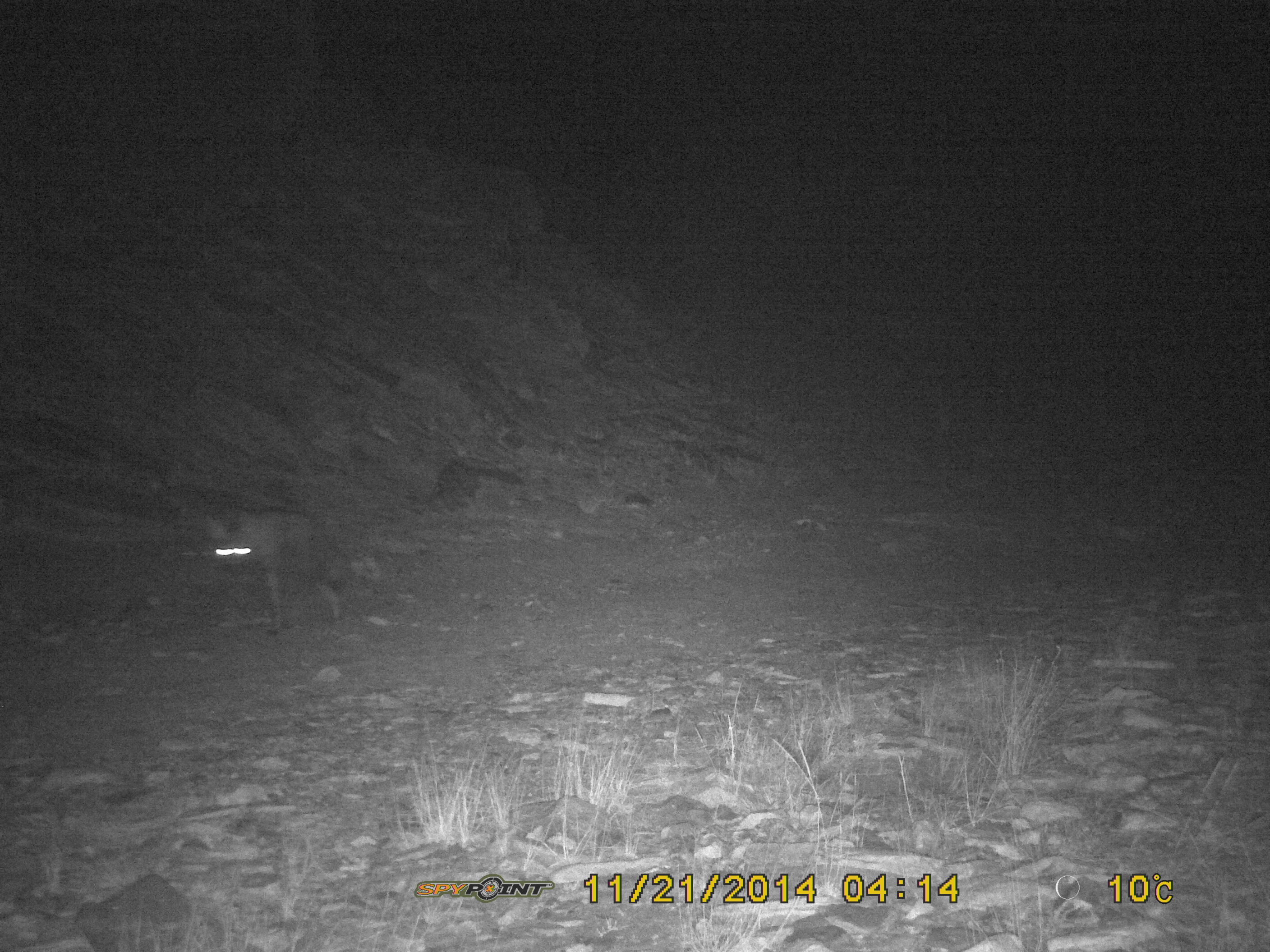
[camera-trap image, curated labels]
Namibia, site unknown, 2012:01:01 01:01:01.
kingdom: Animalia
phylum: Chordata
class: Mammalia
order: Carnivora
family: Hyaenidae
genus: Parahyaena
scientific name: Parahyaena brunnea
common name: brown hyena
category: hyaena brunnea